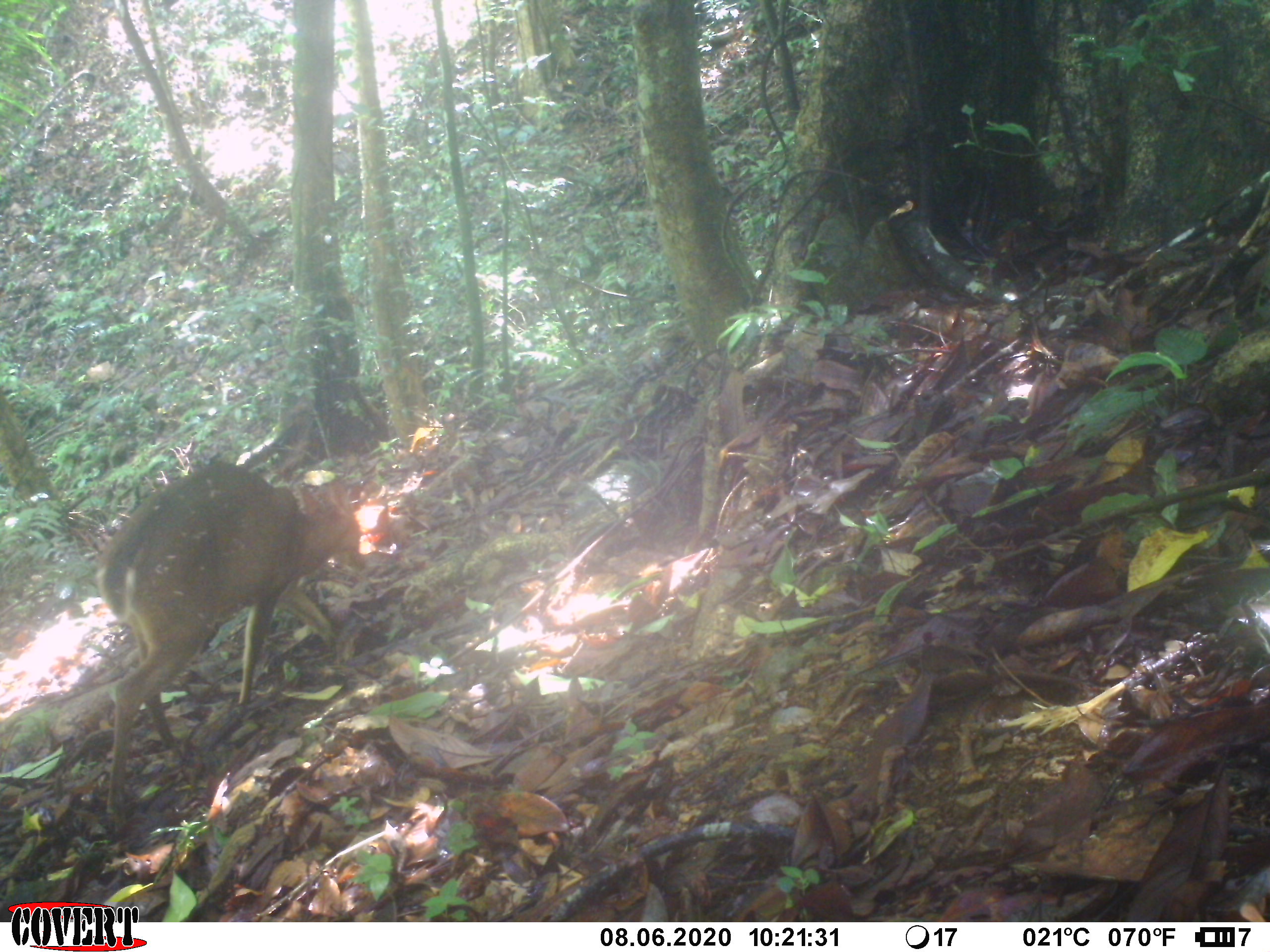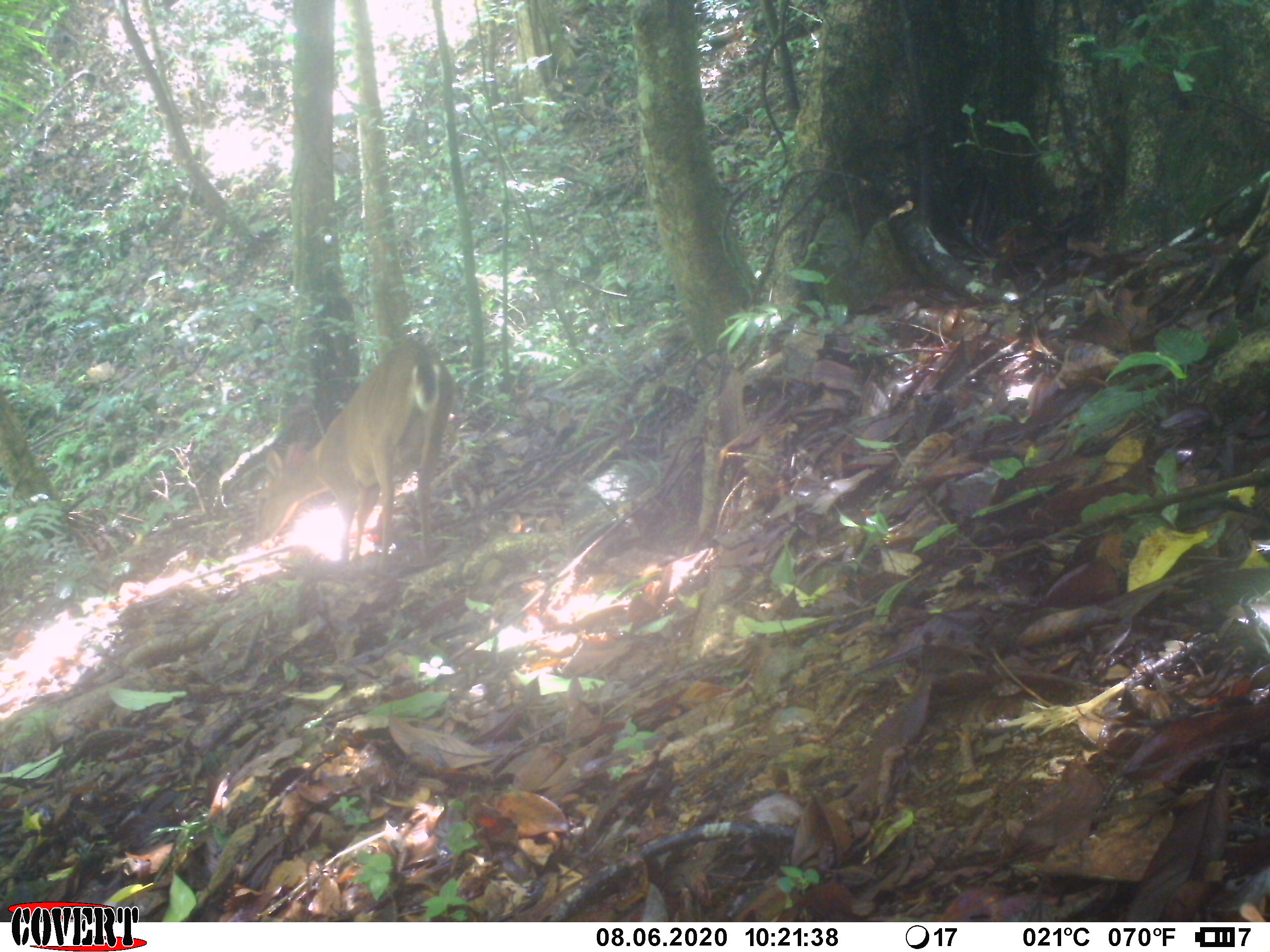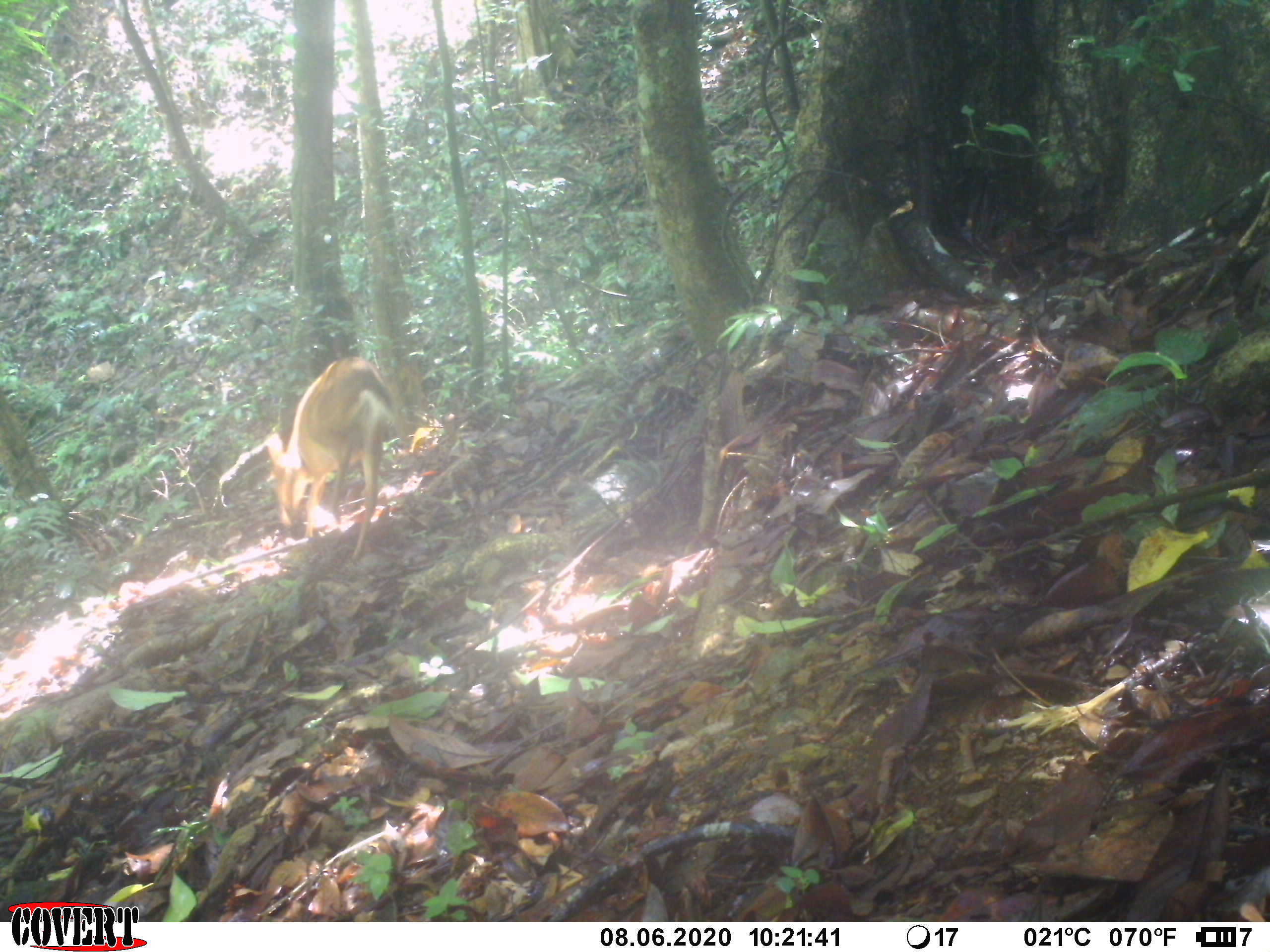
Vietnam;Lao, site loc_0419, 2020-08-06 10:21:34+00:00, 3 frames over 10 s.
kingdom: Animalia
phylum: Chordata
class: Mammalia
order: Artiodactyla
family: Cervidae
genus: Muntiacus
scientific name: Muntiacus vuquangensis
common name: large-antlered muntjac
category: large antlered muntjac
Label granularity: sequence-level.